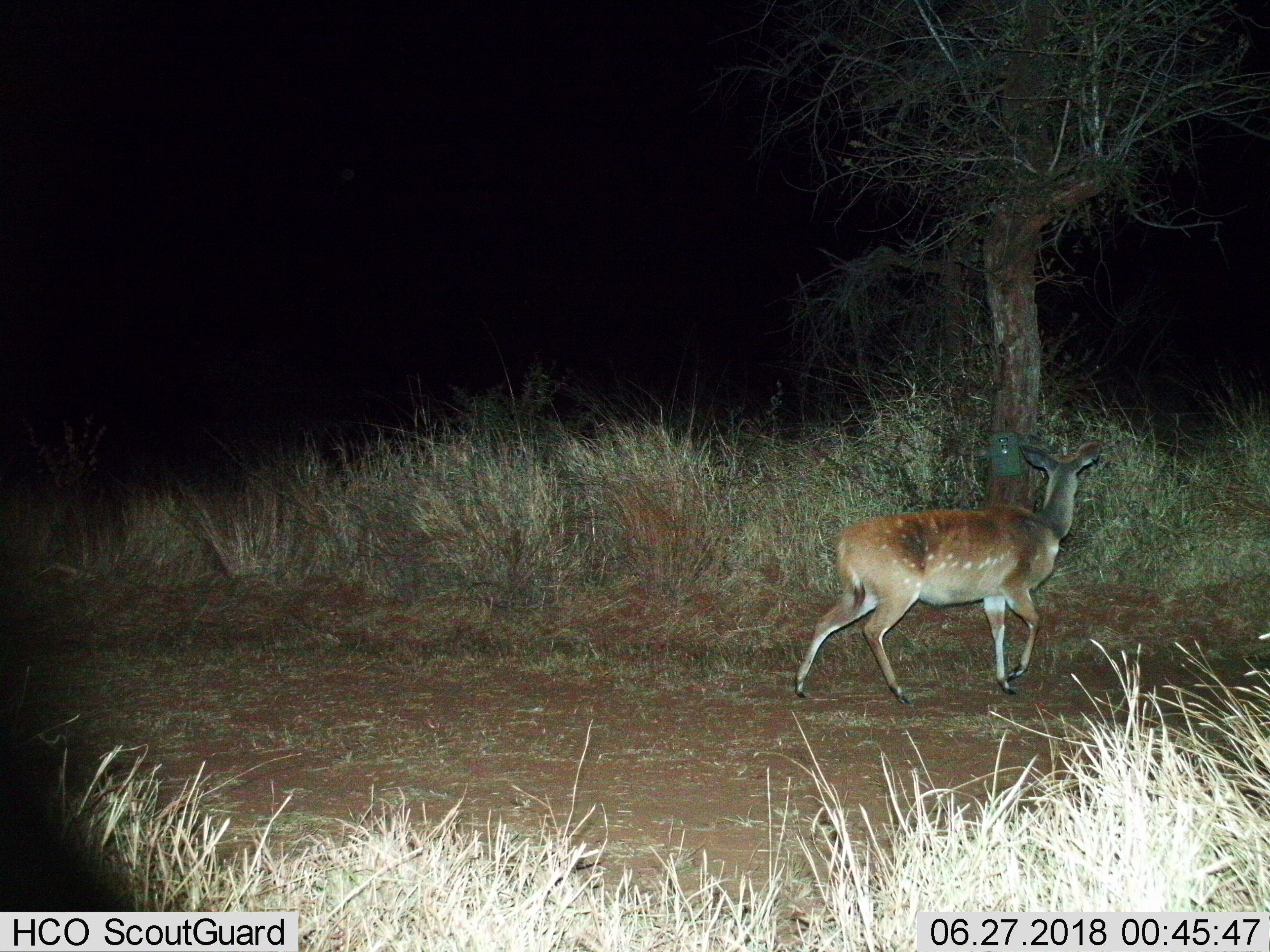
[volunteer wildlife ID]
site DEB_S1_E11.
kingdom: Animalia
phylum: Chordata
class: Mammalia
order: Artiodactyla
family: Bovidae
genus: Tragelaphus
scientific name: Tragelaphus scriptus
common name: bushbuck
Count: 1.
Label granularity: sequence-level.